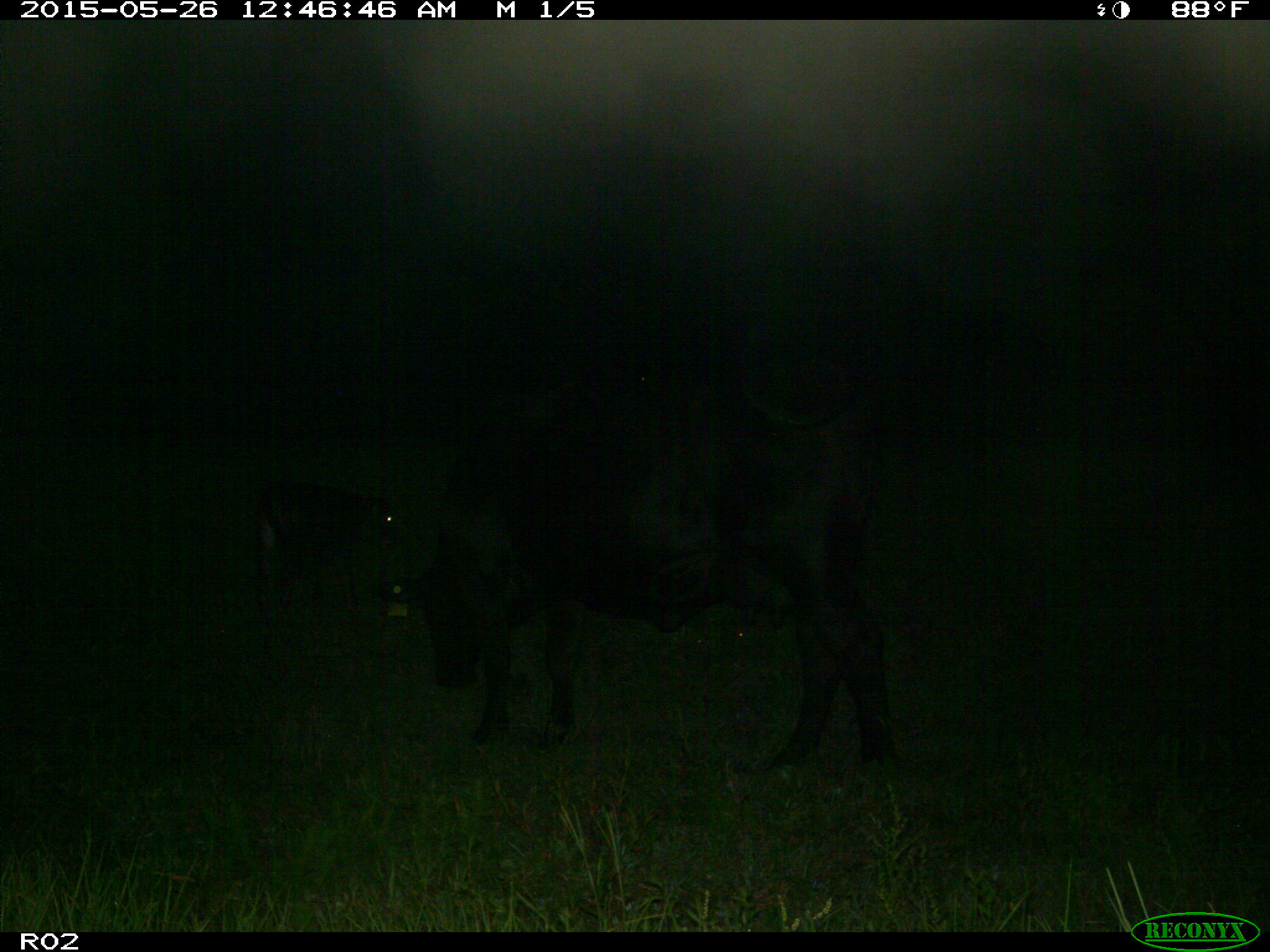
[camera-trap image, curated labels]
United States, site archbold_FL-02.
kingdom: Animalia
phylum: Chordata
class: Mammalia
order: Artiodactyla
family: Bovidae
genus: Bos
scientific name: Bos taurus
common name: domestic cow